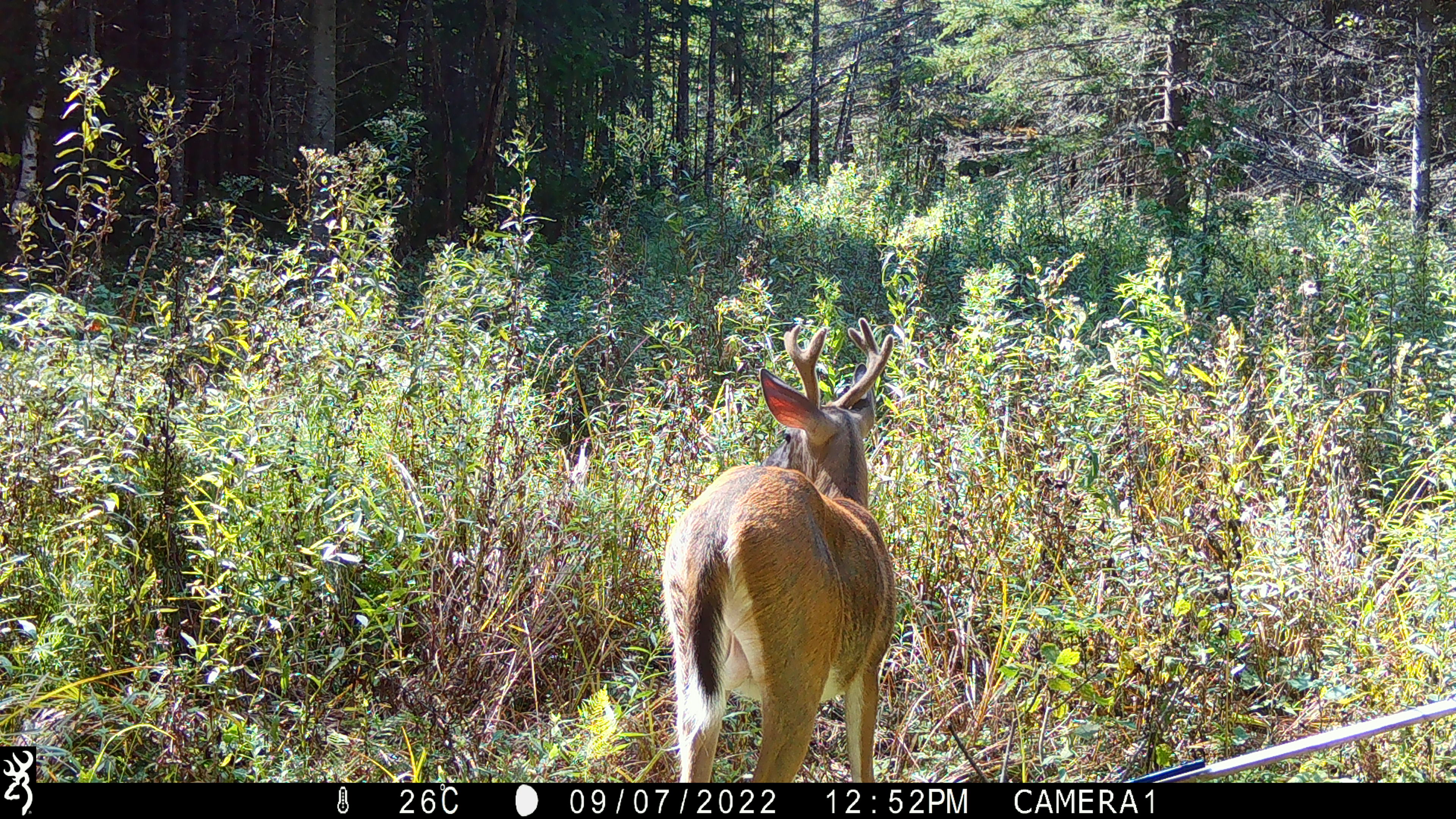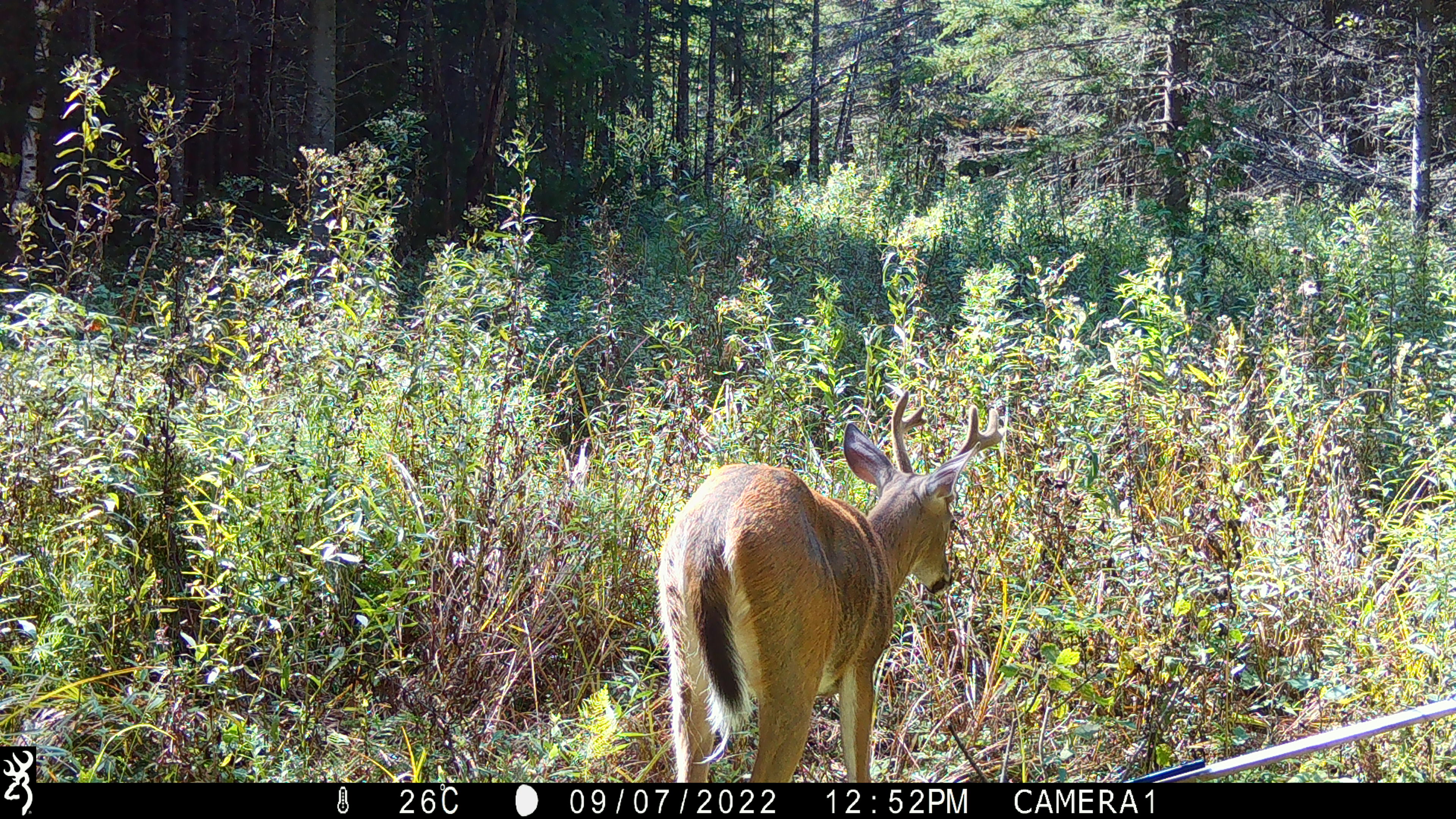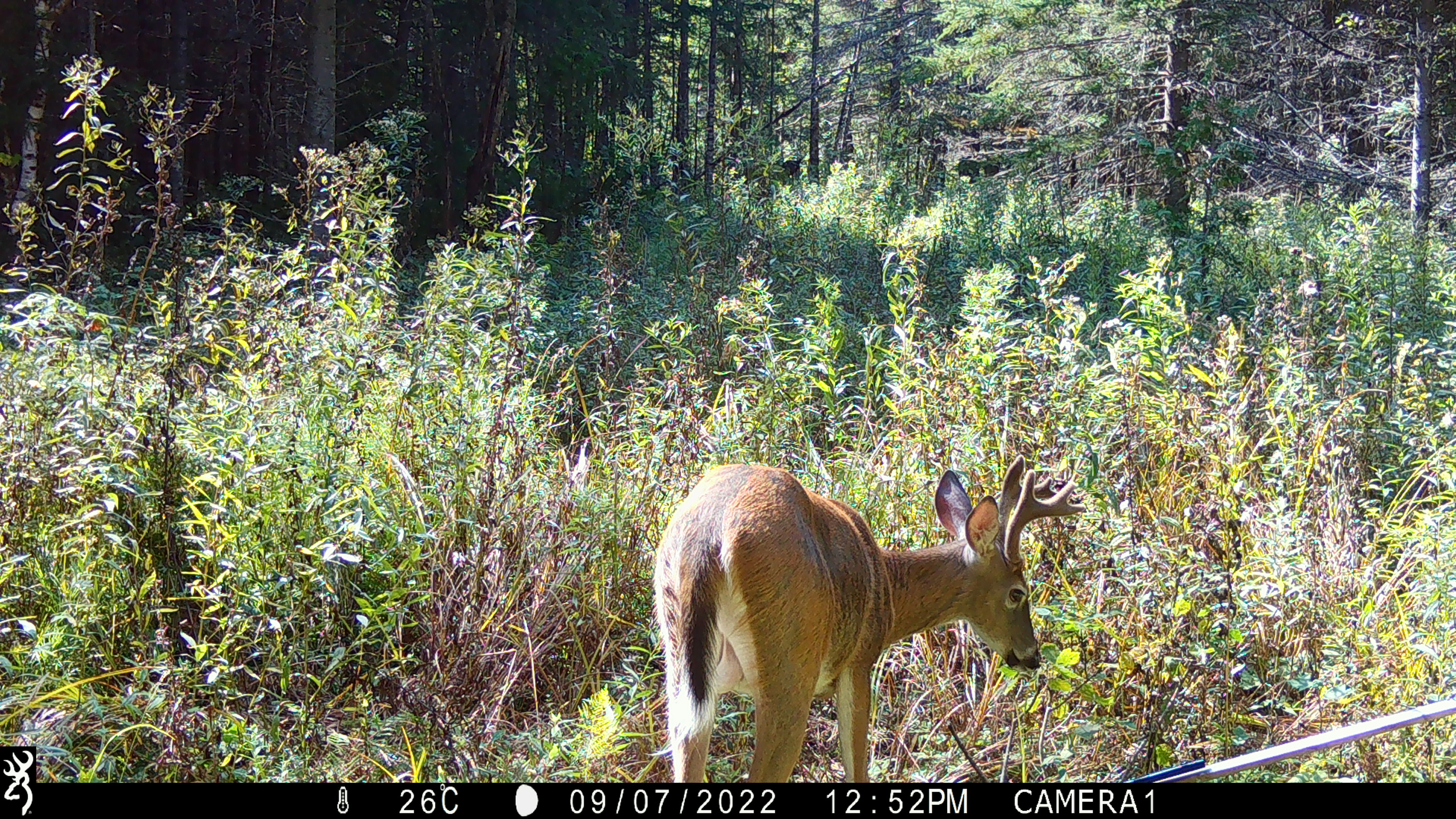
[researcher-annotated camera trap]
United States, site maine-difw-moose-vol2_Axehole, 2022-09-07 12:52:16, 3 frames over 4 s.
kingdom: Animalia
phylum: Chordata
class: Mammalia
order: Artiodactyla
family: Cervidae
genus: Odocoileus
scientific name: Odocoileus virginianus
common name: white-tailed deer